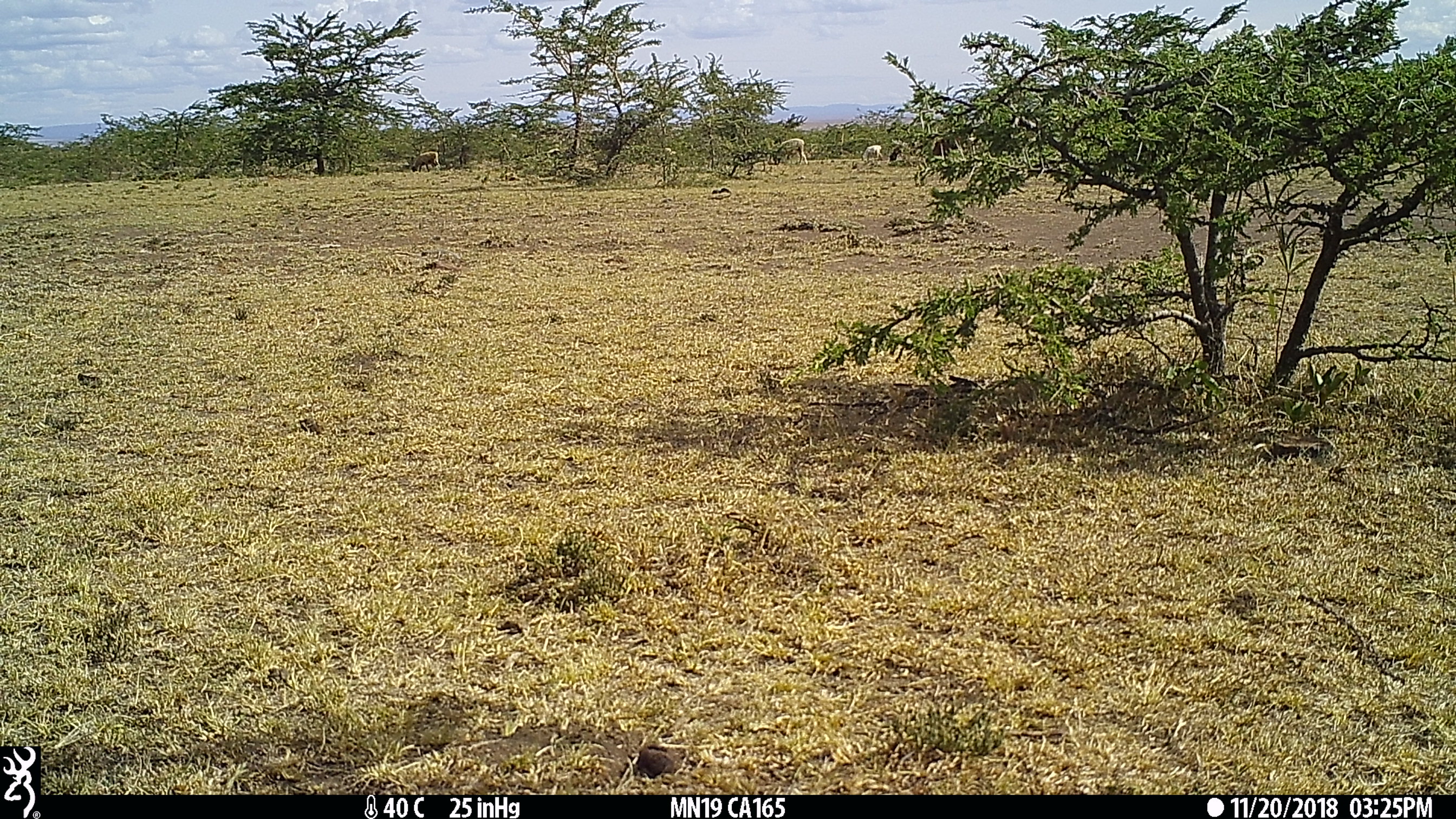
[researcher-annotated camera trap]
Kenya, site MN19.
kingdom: Animalia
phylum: Chordata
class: Mammalia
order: Artiodactyla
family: Bovidae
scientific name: Bovidae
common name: sheep or goat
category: shoat